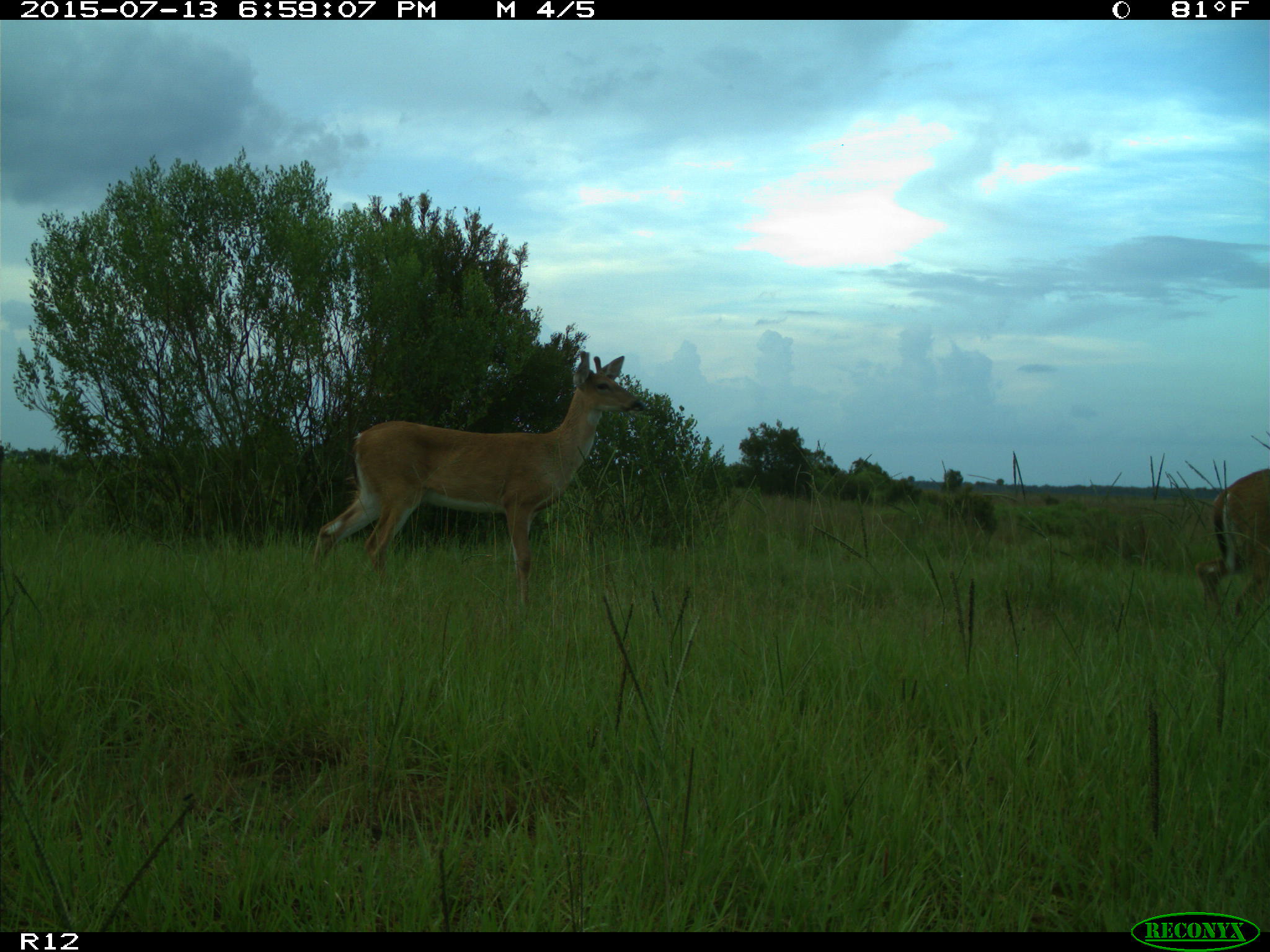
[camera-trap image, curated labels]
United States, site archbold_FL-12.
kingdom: Animalia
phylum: Chordata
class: Mammalia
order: Artiodactyla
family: Cervidae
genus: Odocoileus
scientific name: Odocoileus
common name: deer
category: unidentified deer